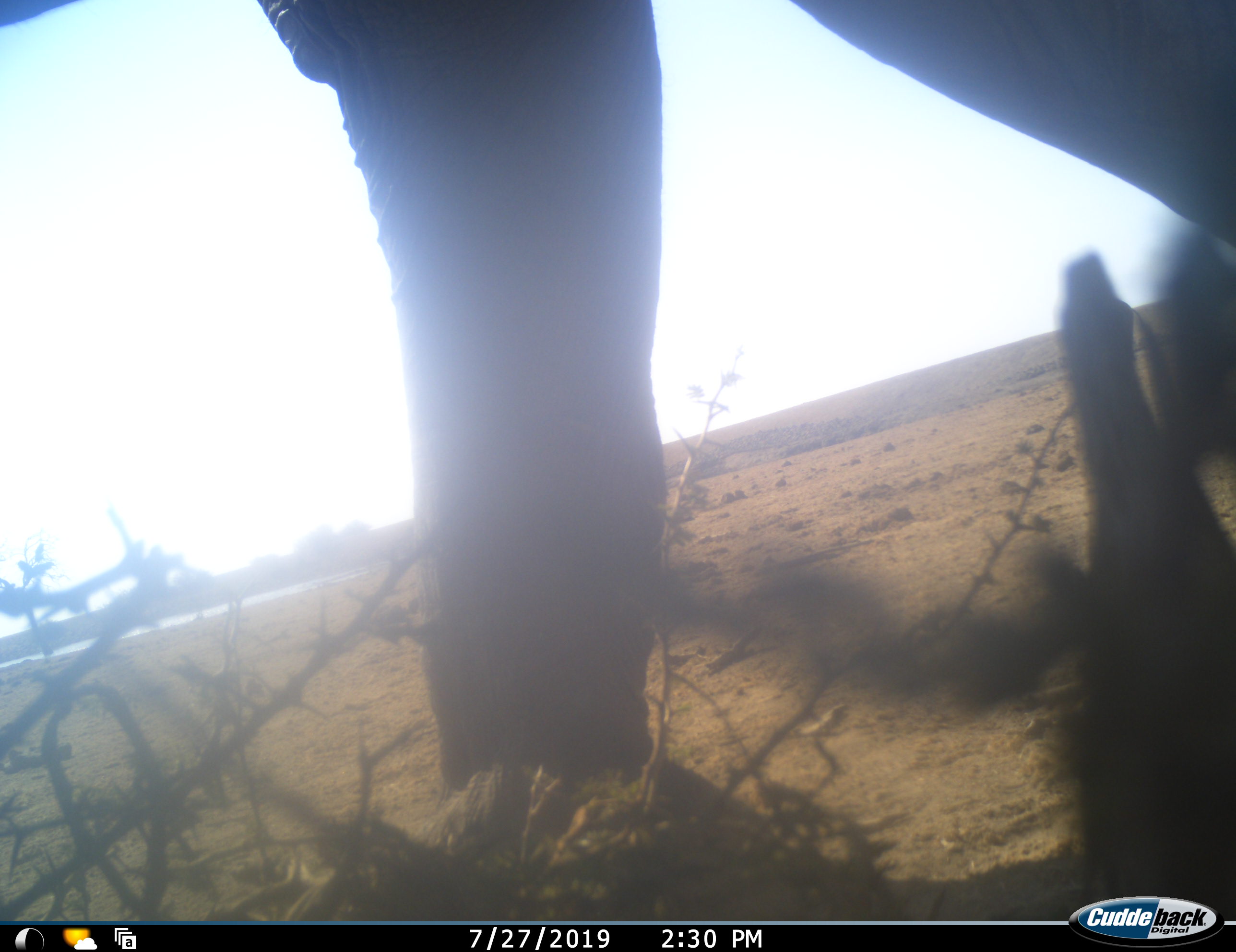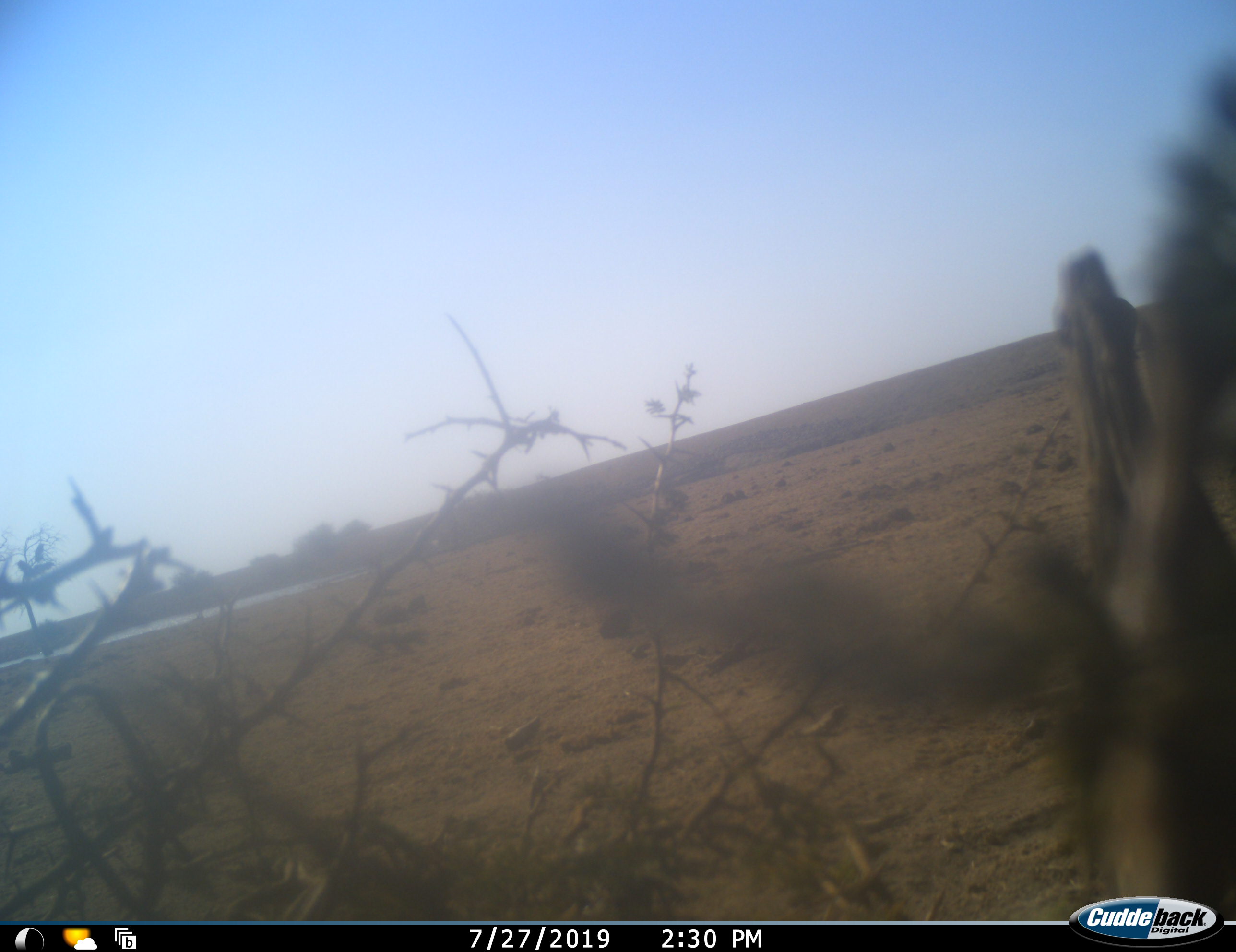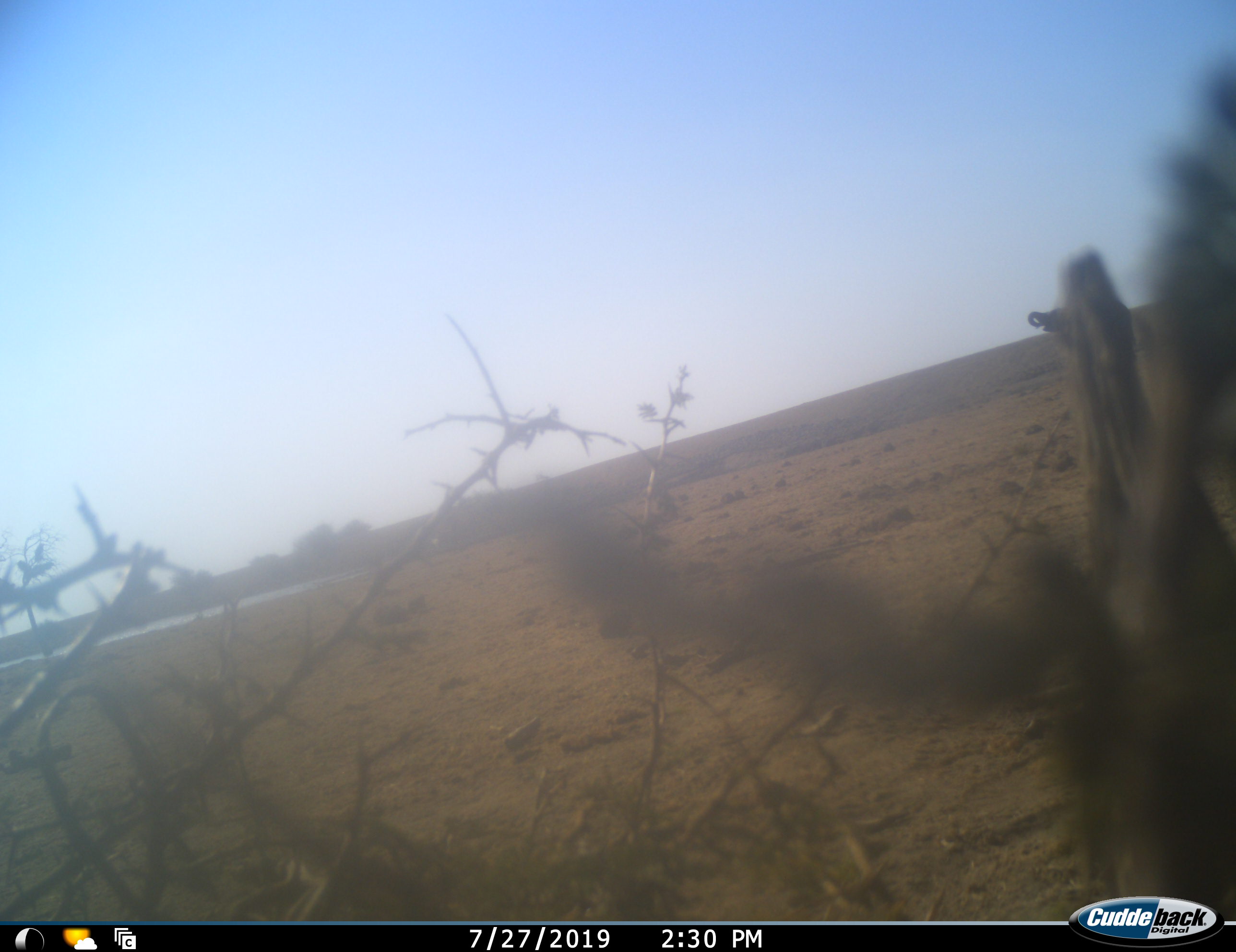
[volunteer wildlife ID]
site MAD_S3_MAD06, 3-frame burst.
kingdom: Animalia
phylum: Chordata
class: Mammalia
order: Proboscidea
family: Elephantidae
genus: Loxodonta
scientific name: Loxodonta africana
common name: african bush elephant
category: elephant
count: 1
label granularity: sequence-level